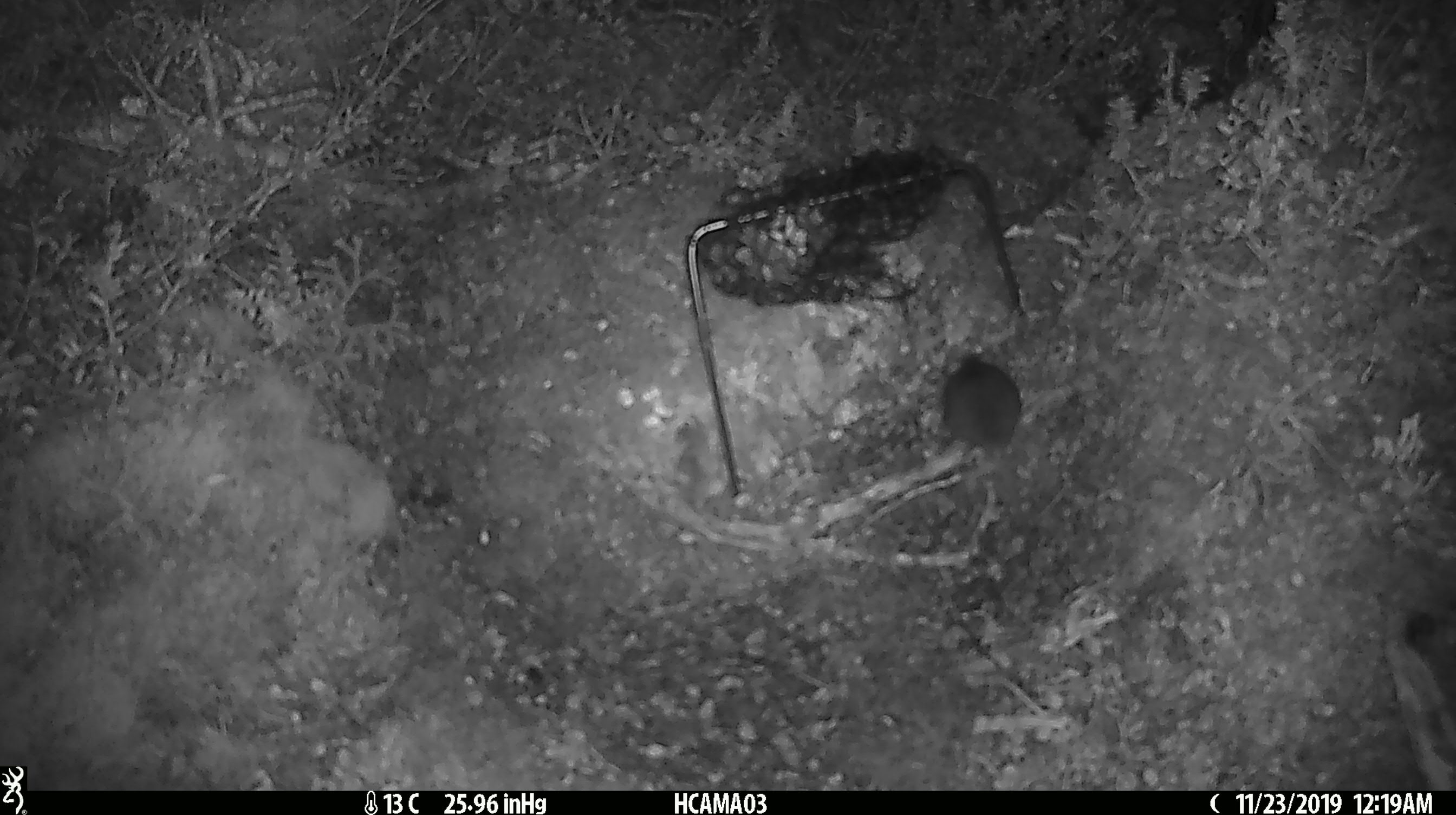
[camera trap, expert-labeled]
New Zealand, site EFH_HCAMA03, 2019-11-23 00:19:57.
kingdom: Animalia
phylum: Chordata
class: Mammalia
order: Rodentia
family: Muridae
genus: Mus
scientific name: Mus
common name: mouse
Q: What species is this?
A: Mouse (Mus).